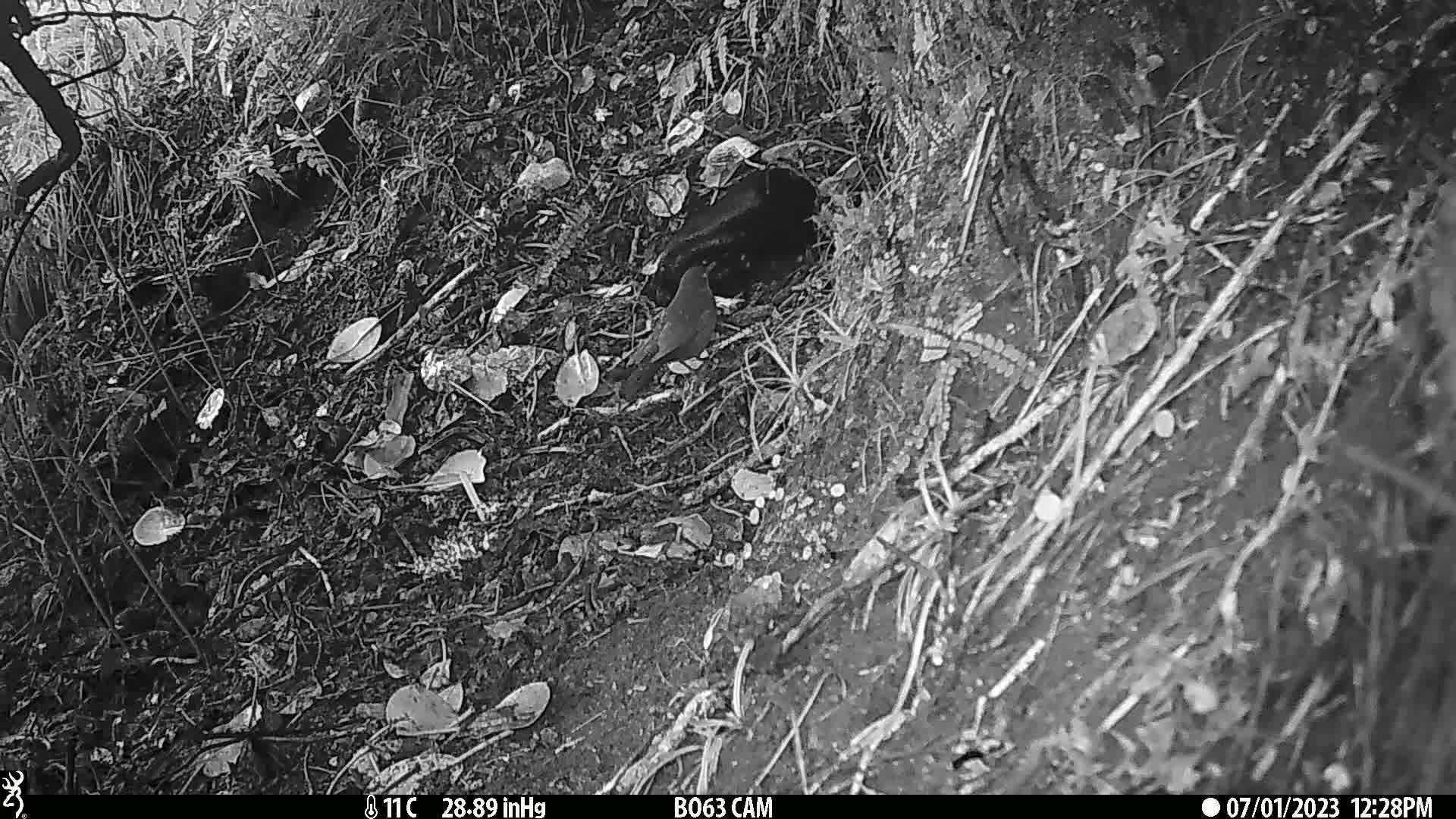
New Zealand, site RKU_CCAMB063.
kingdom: Animalia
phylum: Chordata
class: Aves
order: Passeriformes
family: Turdidae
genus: Turdus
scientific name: Turdus merula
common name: eurasian blackbird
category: blackbird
Blackbird (eurasian blackbird) (Turdus merula).